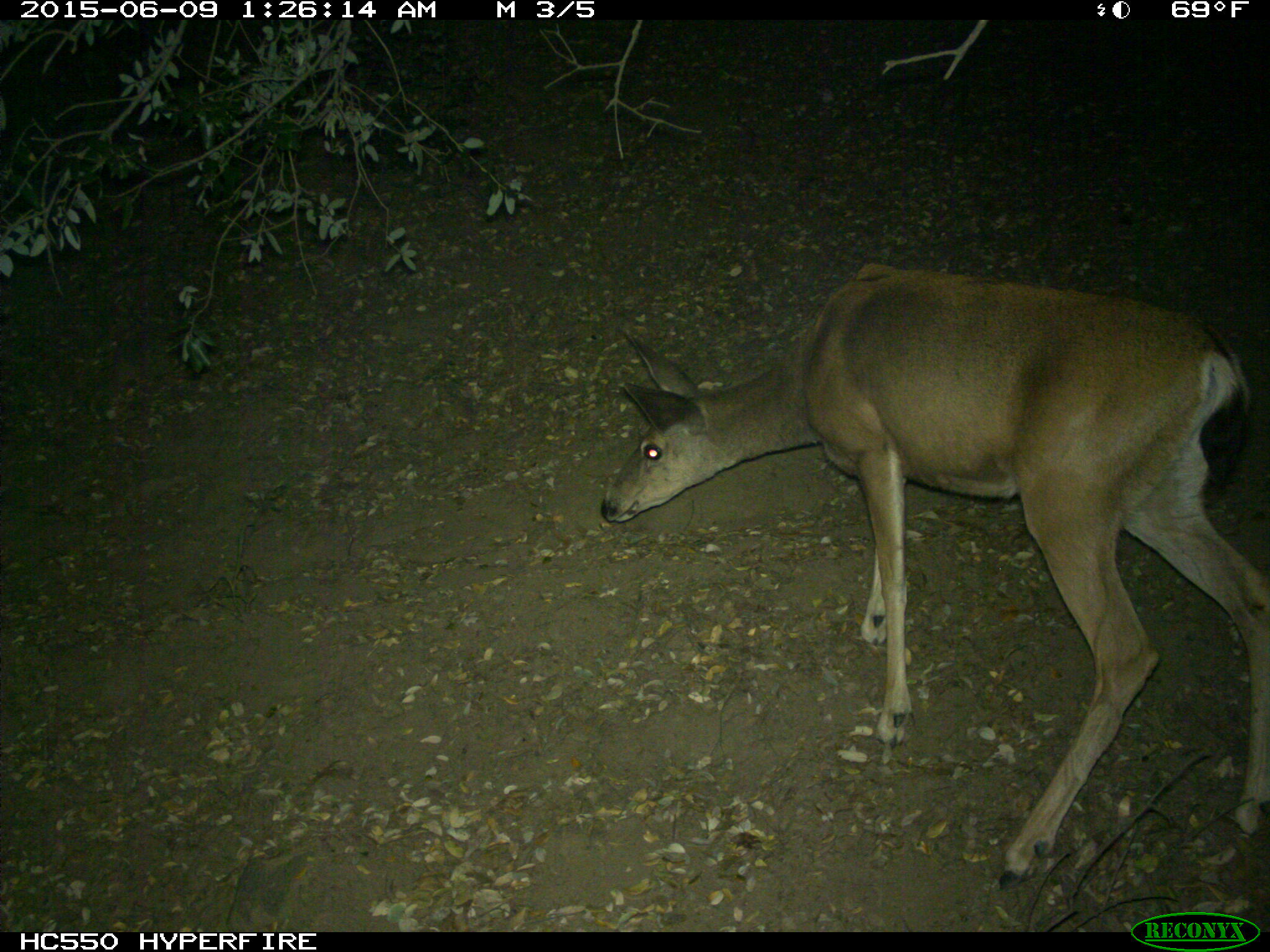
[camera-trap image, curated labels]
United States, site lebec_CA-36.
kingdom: Animalia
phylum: Chordata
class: Mammalia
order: Artiodactyla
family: Cervidae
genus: Odocoileus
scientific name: Odocoileus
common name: deer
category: unidentified deer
Unidentified deer (deer) (Odocoileus).